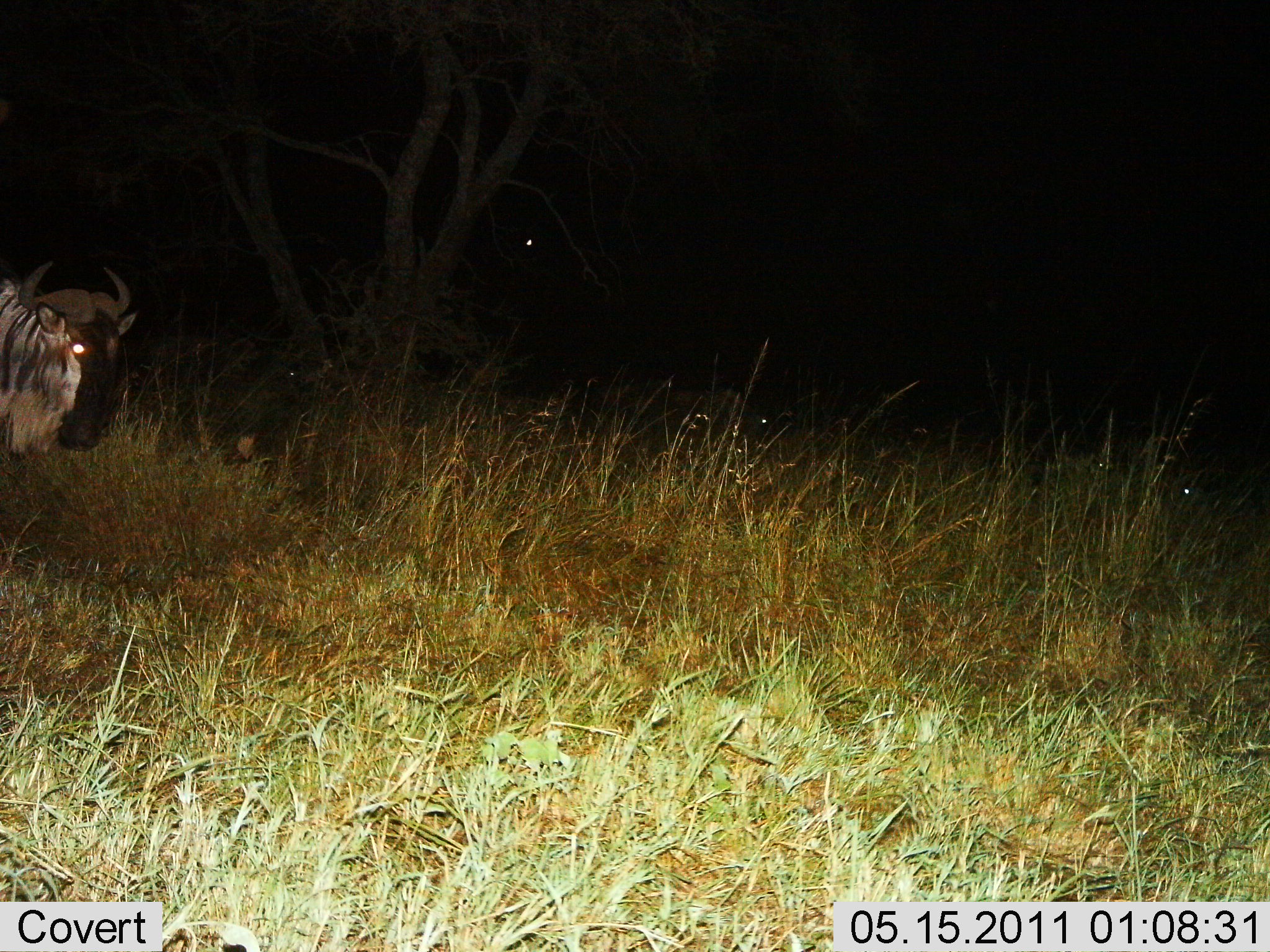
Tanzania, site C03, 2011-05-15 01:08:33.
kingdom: Animalia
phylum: Chordata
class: Mammalia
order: Artiodactyla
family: Bovidae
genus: Connochaetes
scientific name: Connochaetes taurinus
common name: blue wildebeest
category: wildebeest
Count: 1.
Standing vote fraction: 70%.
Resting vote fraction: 0%.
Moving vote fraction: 30%.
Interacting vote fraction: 0%.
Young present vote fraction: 0%.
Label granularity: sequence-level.